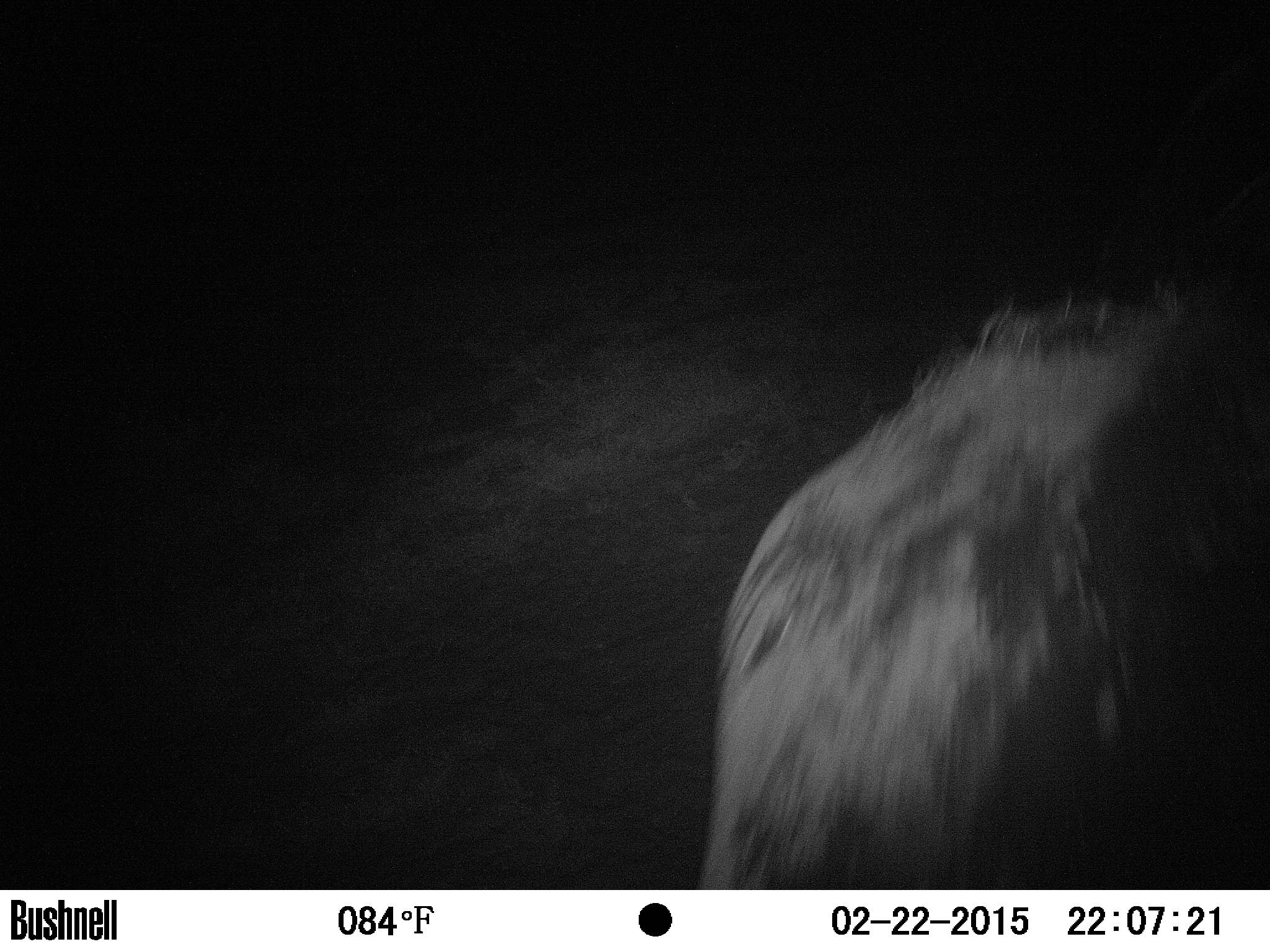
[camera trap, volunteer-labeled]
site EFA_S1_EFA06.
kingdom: Animalia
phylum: Chordata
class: Mammalia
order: Proboscidea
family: Elephantidae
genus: Loxodonta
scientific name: Loxodonta africana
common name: african bush elephant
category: elephant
Elephant (african bush elephant) (Loxodonta africana), count 1. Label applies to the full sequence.